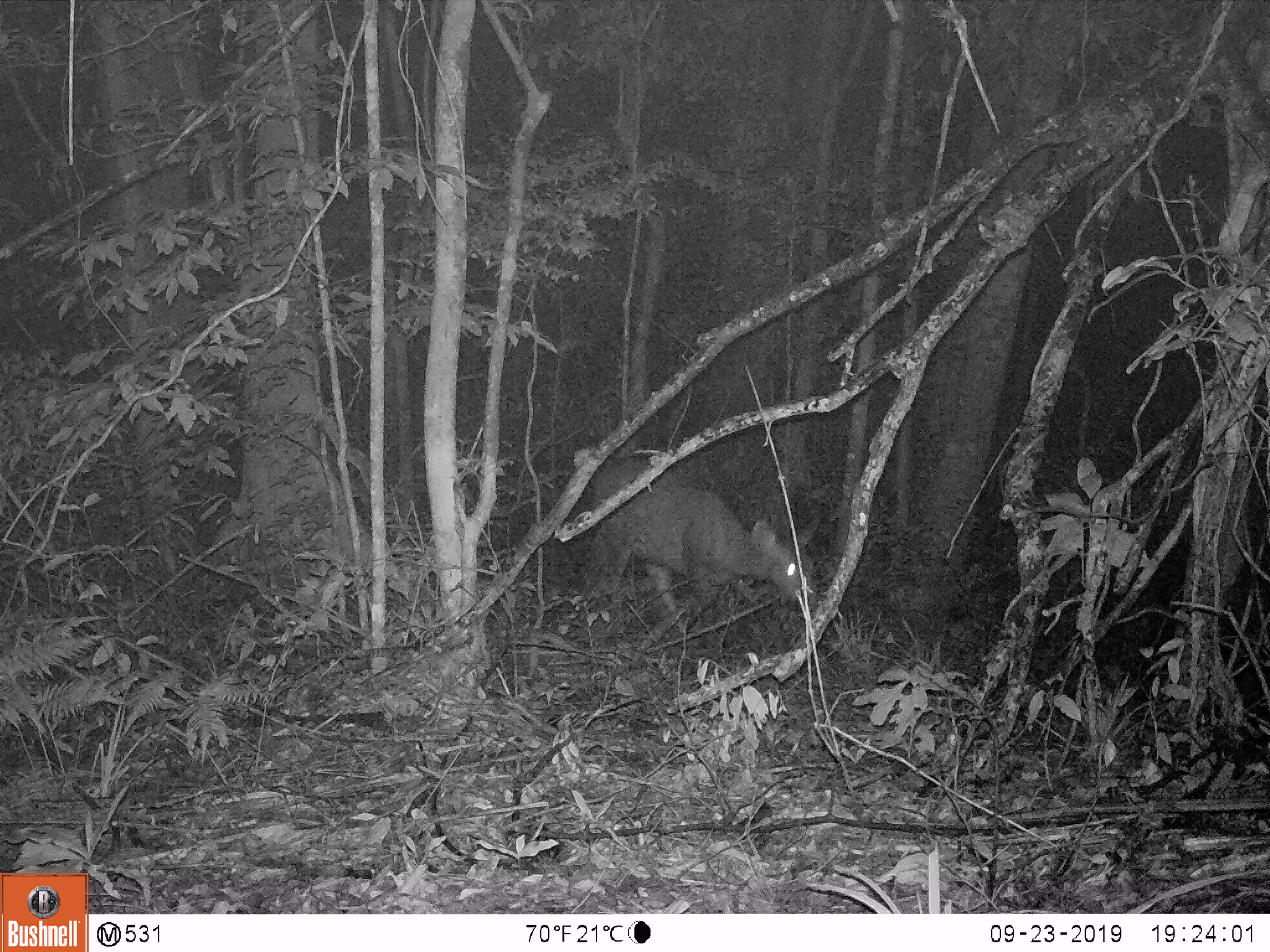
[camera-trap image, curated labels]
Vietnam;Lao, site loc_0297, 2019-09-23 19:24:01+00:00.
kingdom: Animalia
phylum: Chordata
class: Mammalia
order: Artiodactyla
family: Cervidae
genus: Rusa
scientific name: Rusa unicolor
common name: sambar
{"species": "sambar (Rusa unicolor)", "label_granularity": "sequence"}